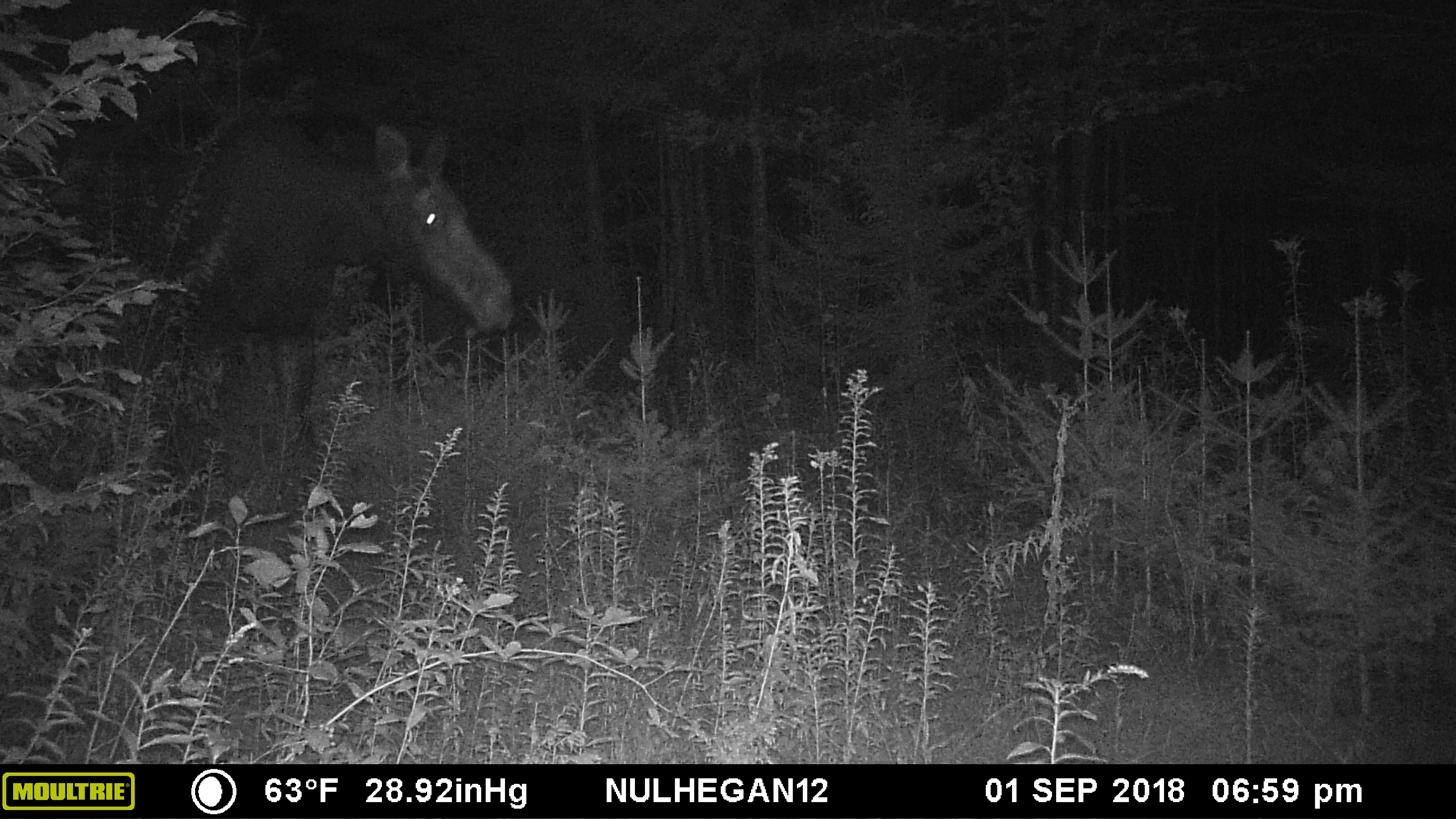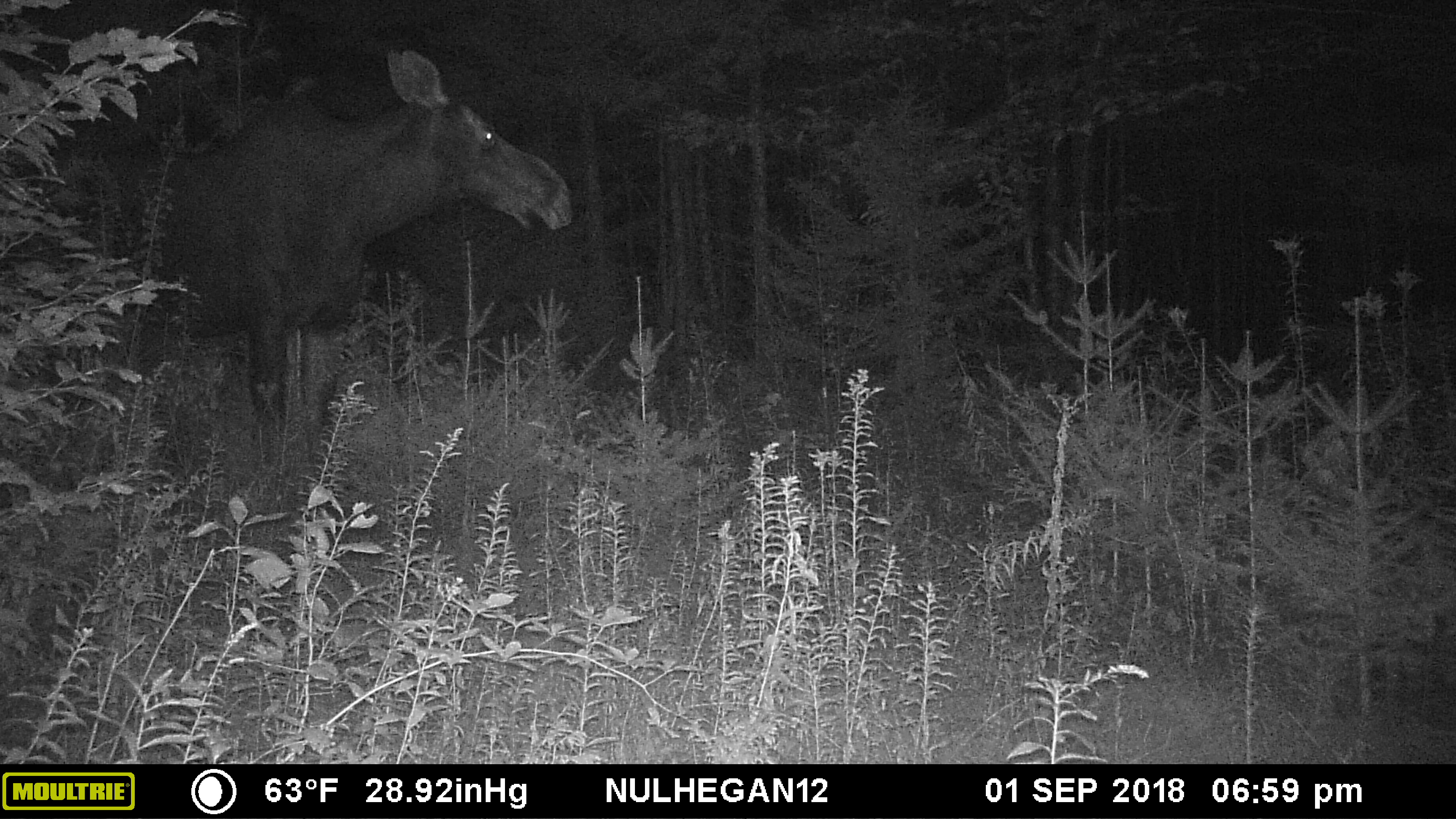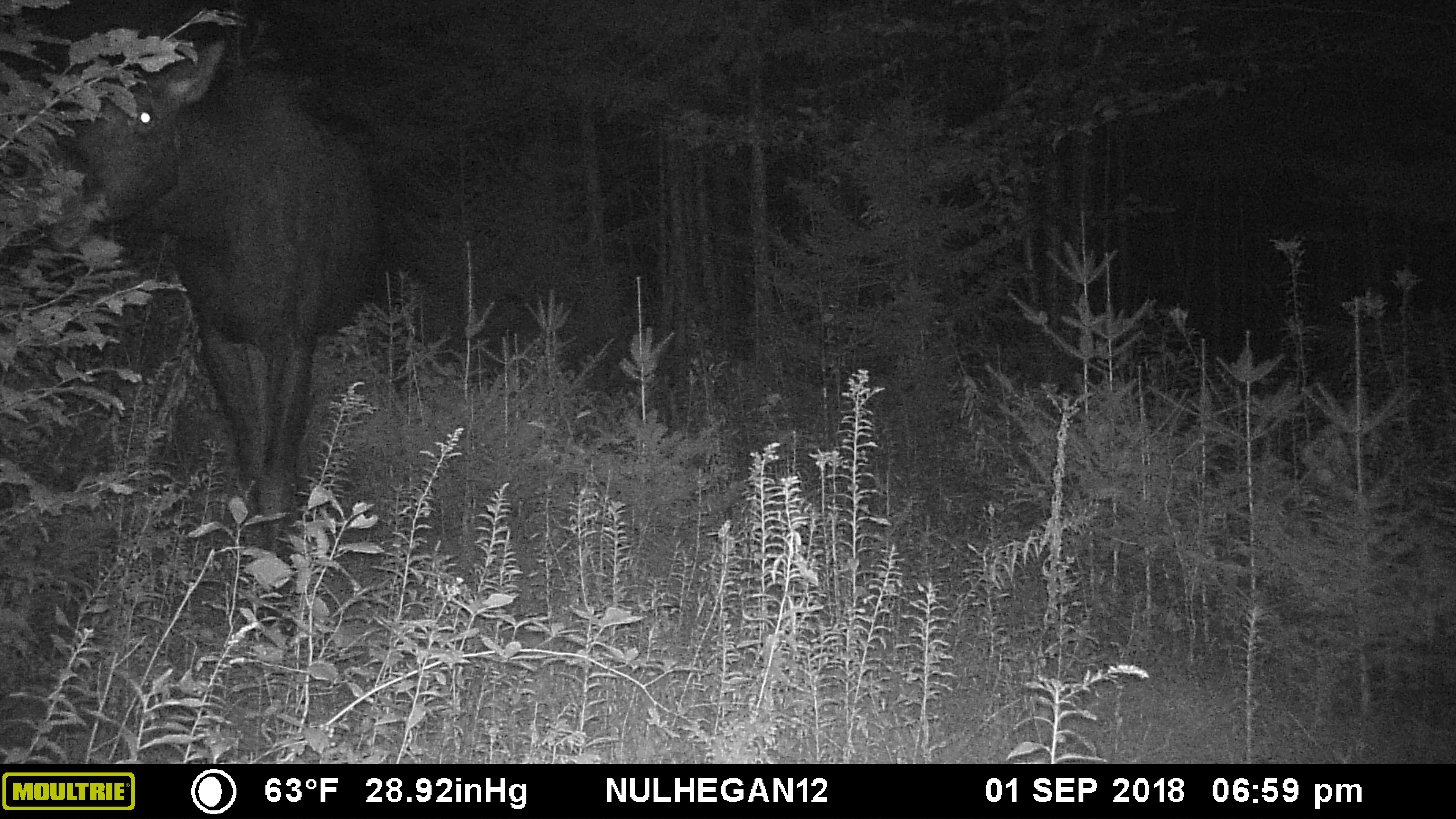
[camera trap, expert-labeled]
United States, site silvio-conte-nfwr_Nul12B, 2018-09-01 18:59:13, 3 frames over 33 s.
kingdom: Animalia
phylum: Chordata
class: Mammalia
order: Artiodactyla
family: Cervidae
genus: Alces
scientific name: Alces alces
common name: moose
Moose (Alces alces).